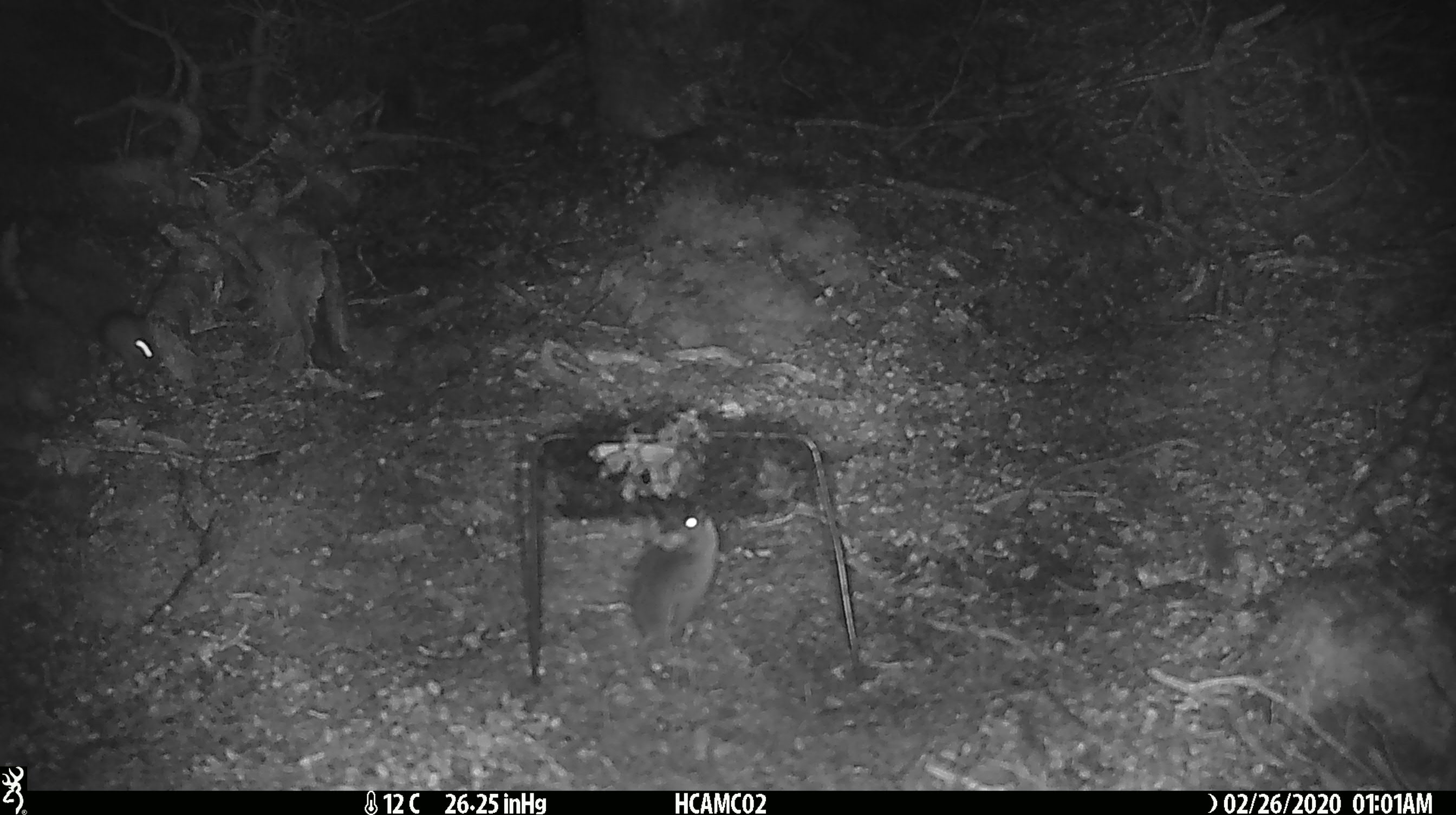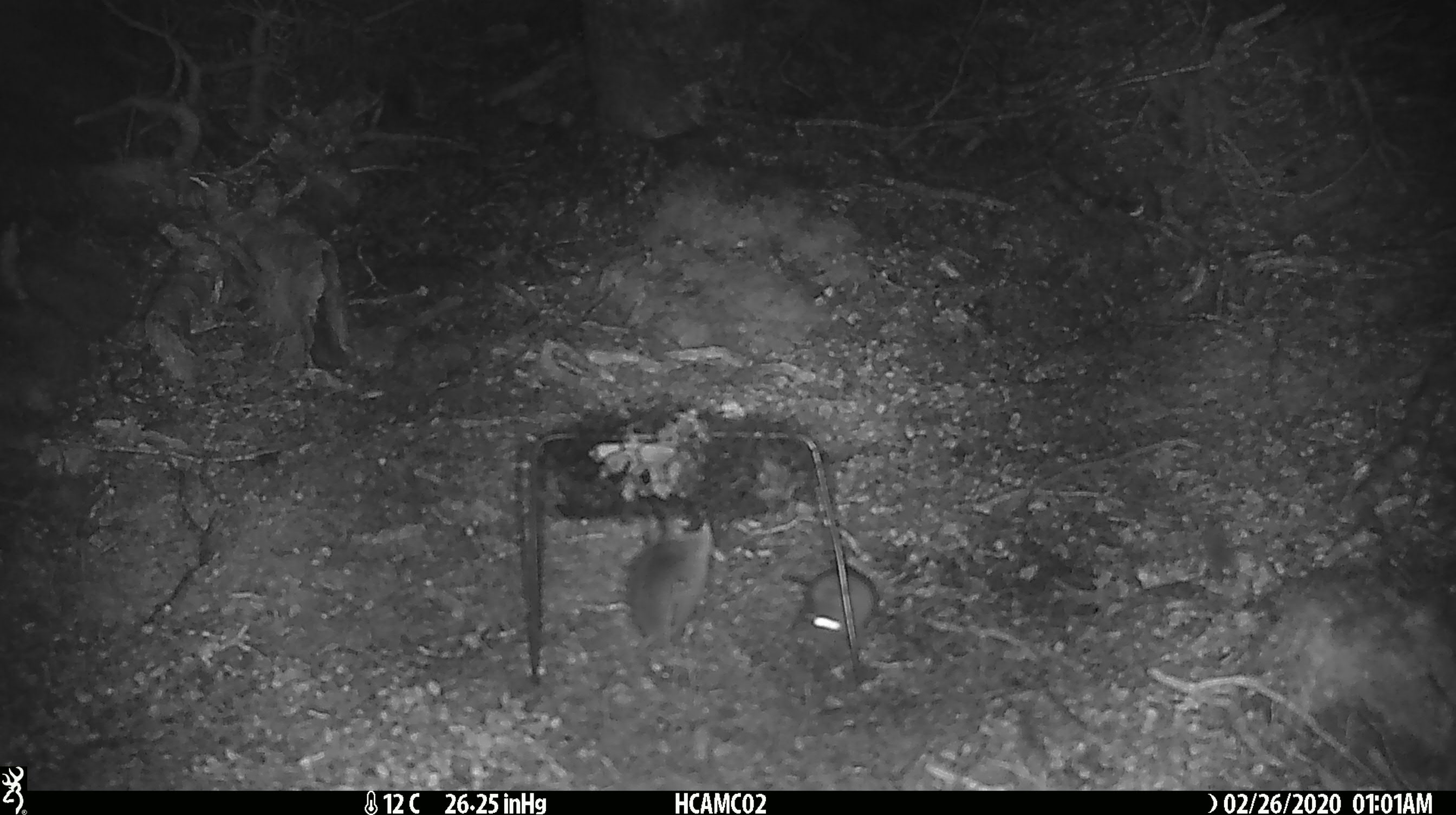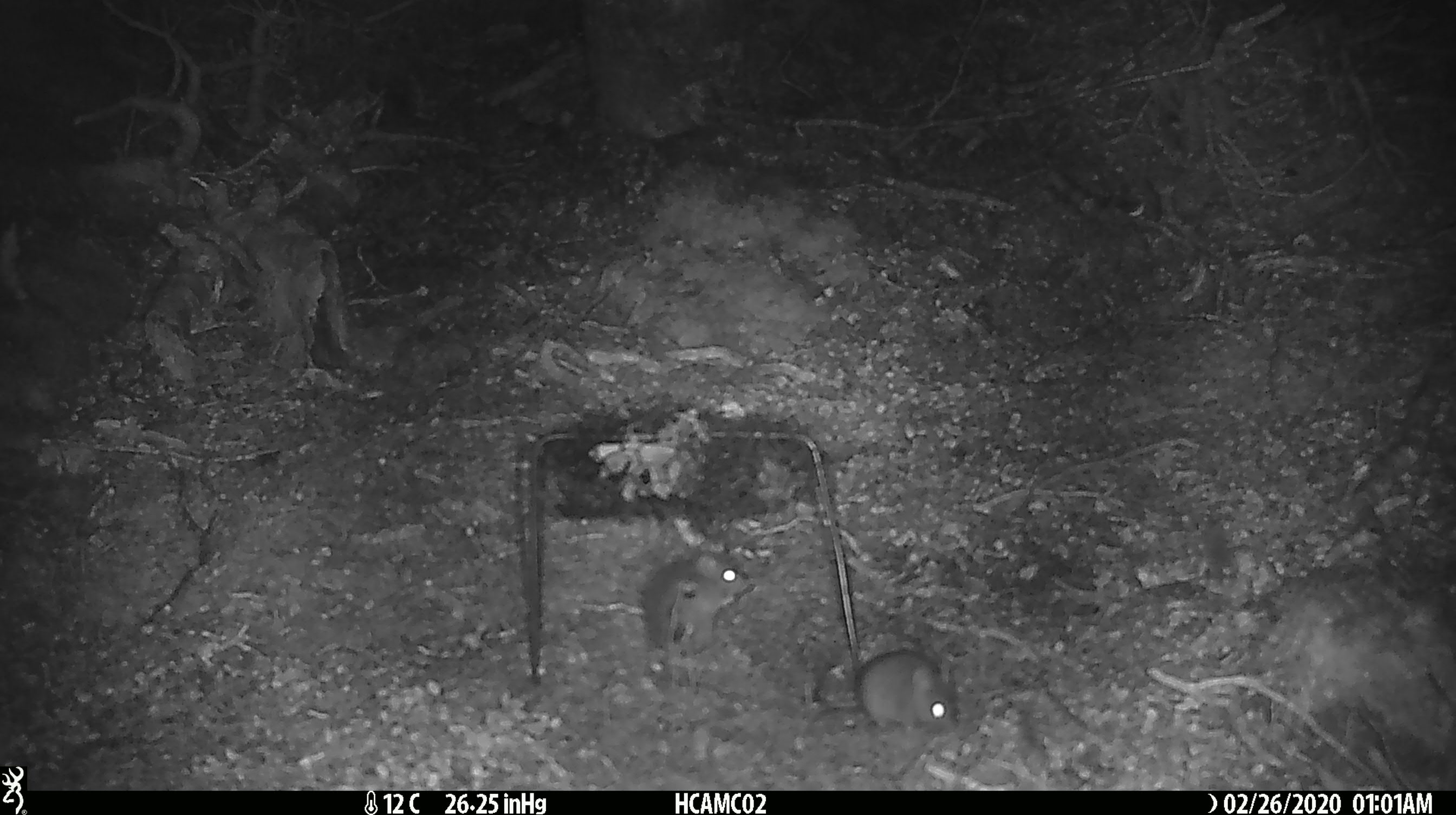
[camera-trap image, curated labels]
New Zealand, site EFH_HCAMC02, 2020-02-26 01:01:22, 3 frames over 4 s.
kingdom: Animalia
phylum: Chordata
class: Mammalia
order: Rodentia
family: Muridae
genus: Mus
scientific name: Mus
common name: mouse